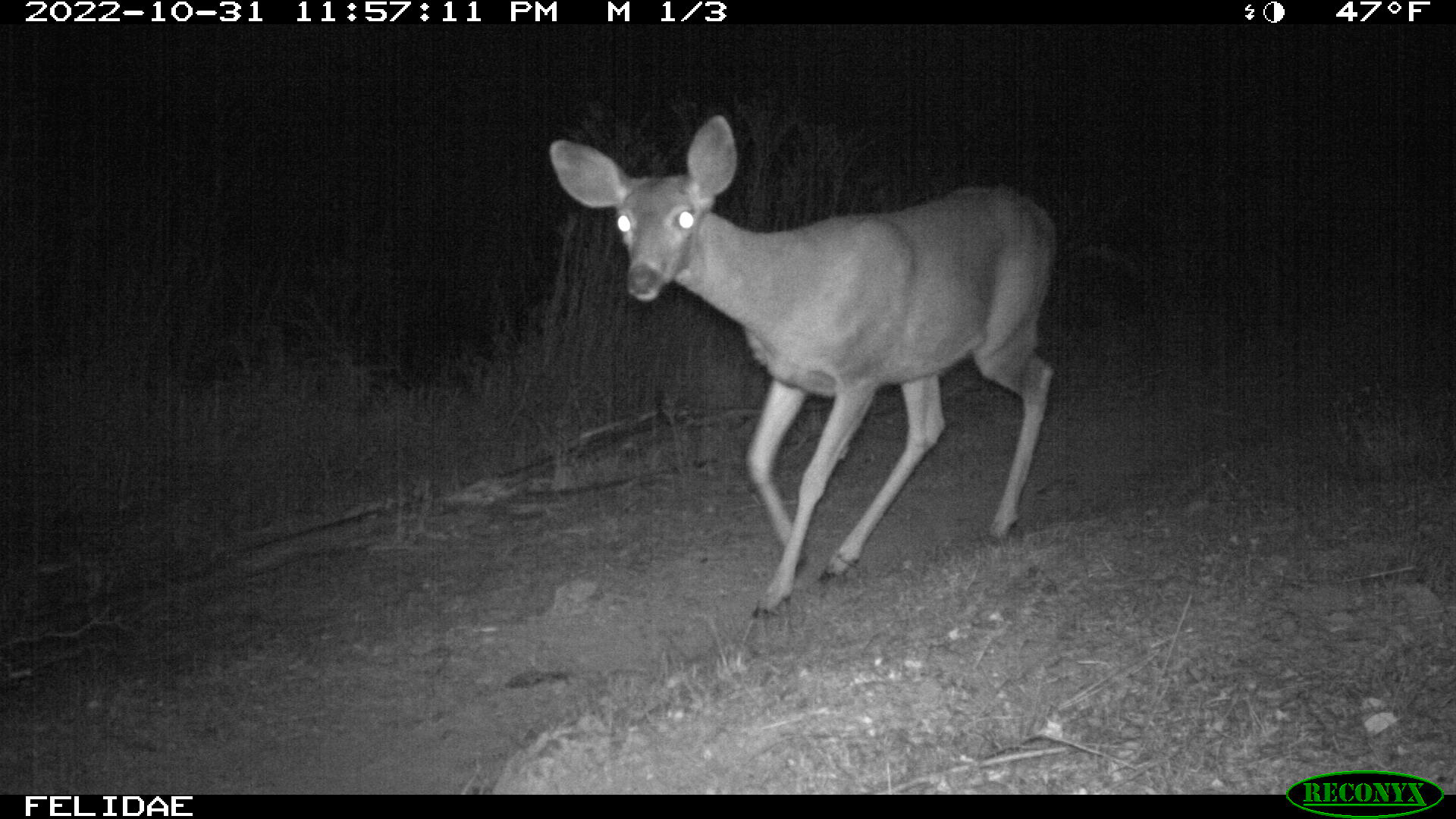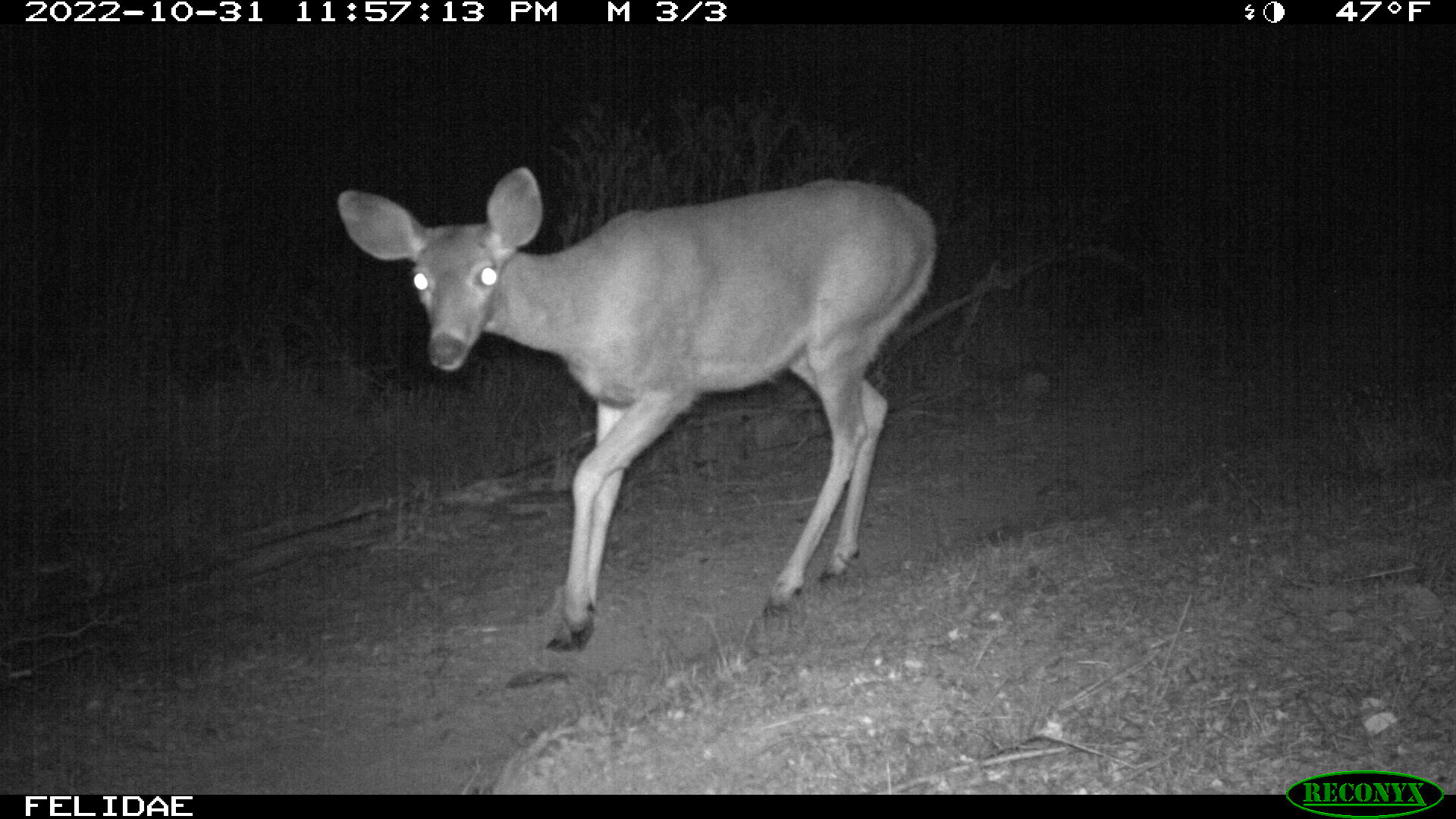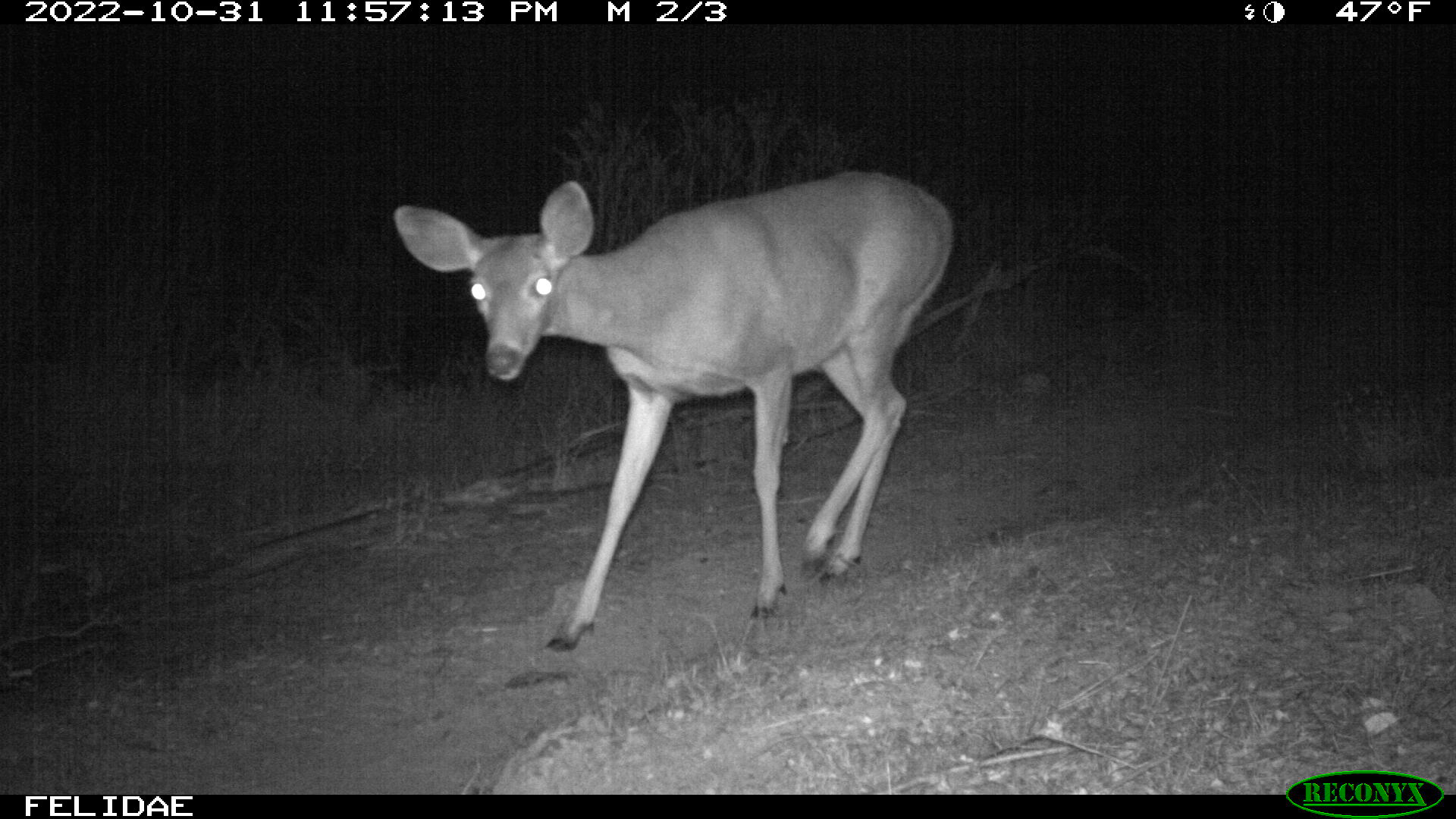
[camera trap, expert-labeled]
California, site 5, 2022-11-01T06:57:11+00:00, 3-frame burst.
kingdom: Animalia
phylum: Chordata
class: Mammalia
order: Artiodactyla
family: Cervidae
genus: Odocoileus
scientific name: Odocoileus hemionus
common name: mule deer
Mule deer (Odocoileus hemionus).